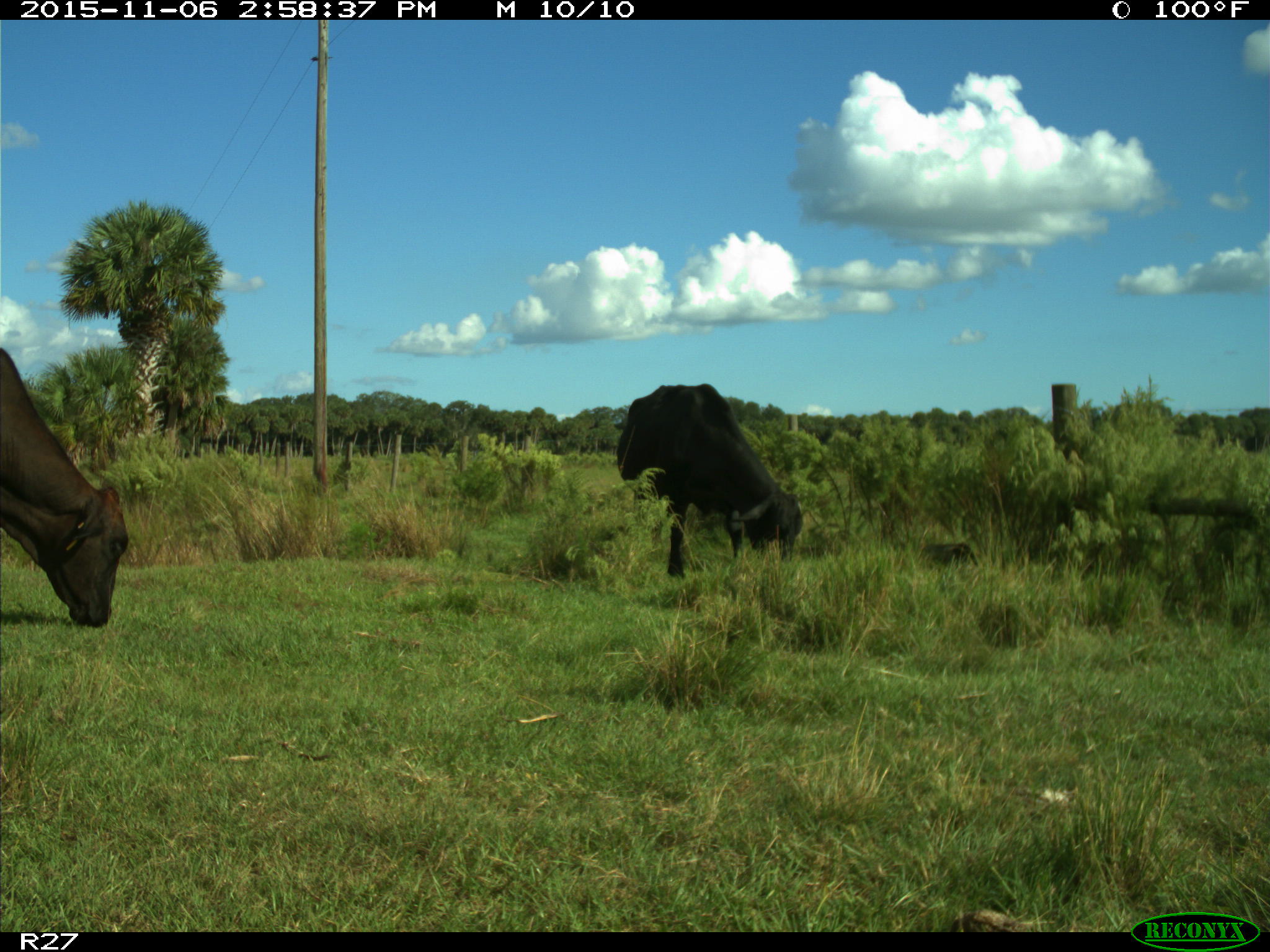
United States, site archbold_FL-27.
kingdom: Animalia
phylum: Chordata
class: Mammalia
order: Artiodactyla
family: Bovidae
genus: Bos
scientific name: Bos taurus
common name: domestic cow